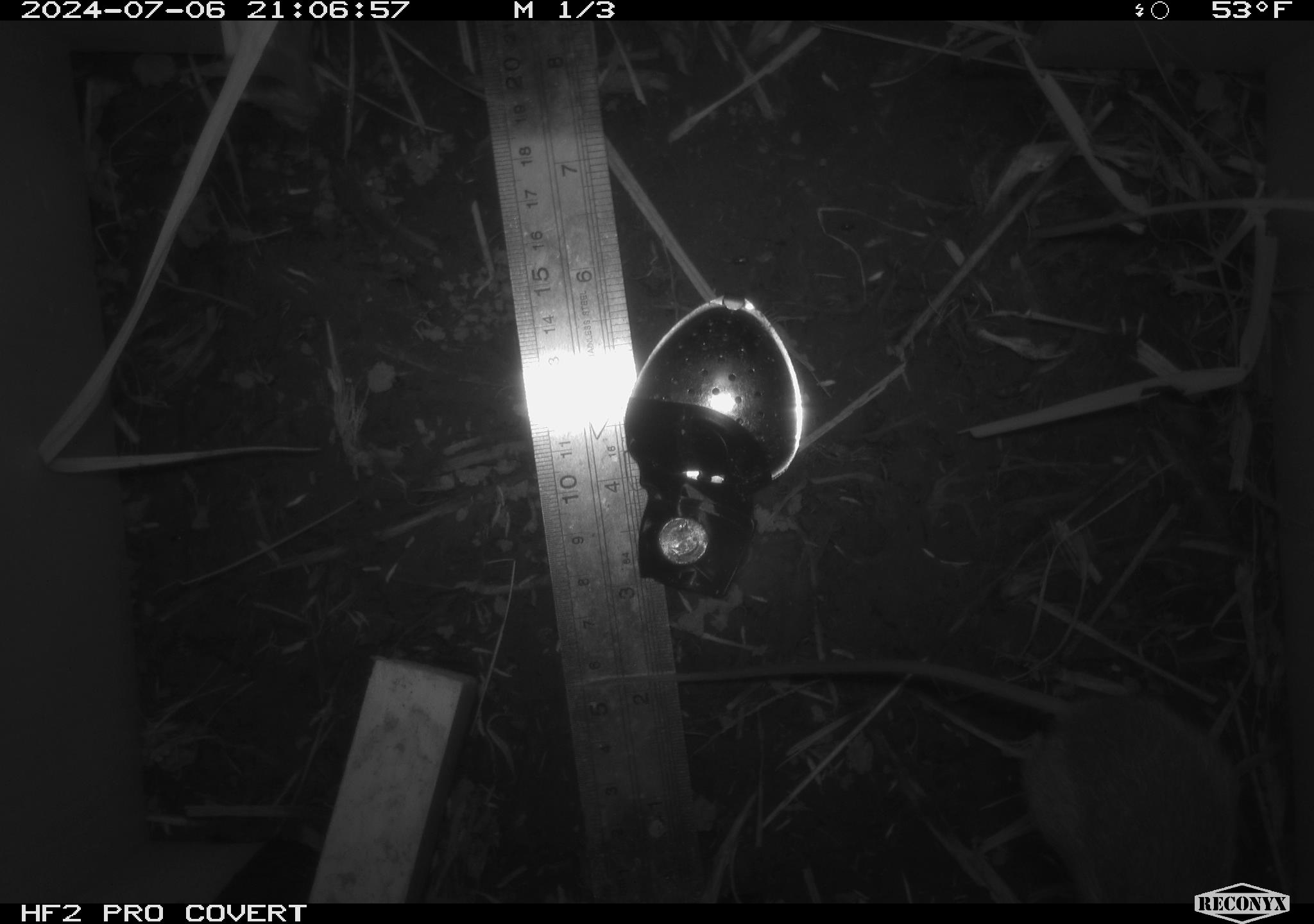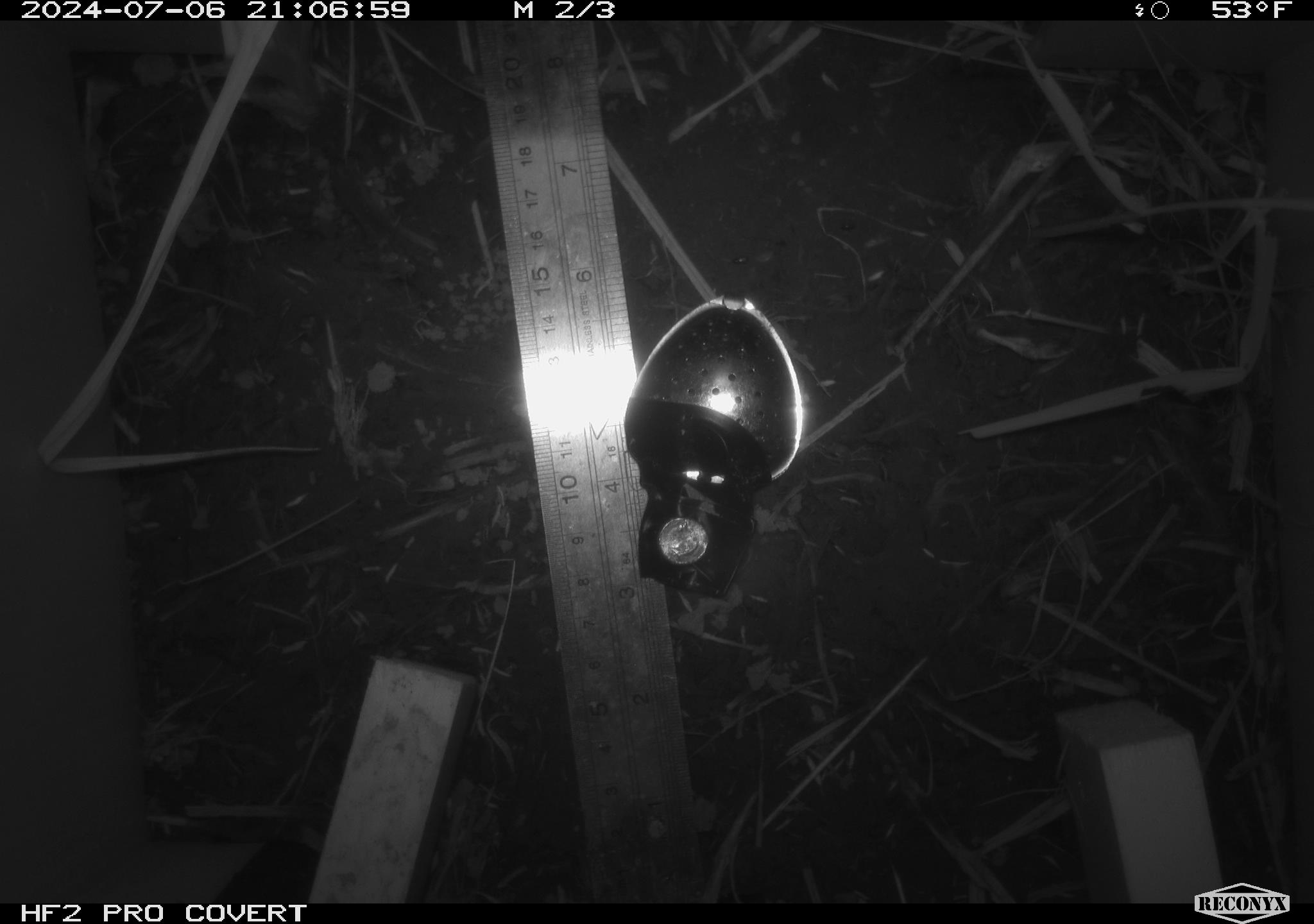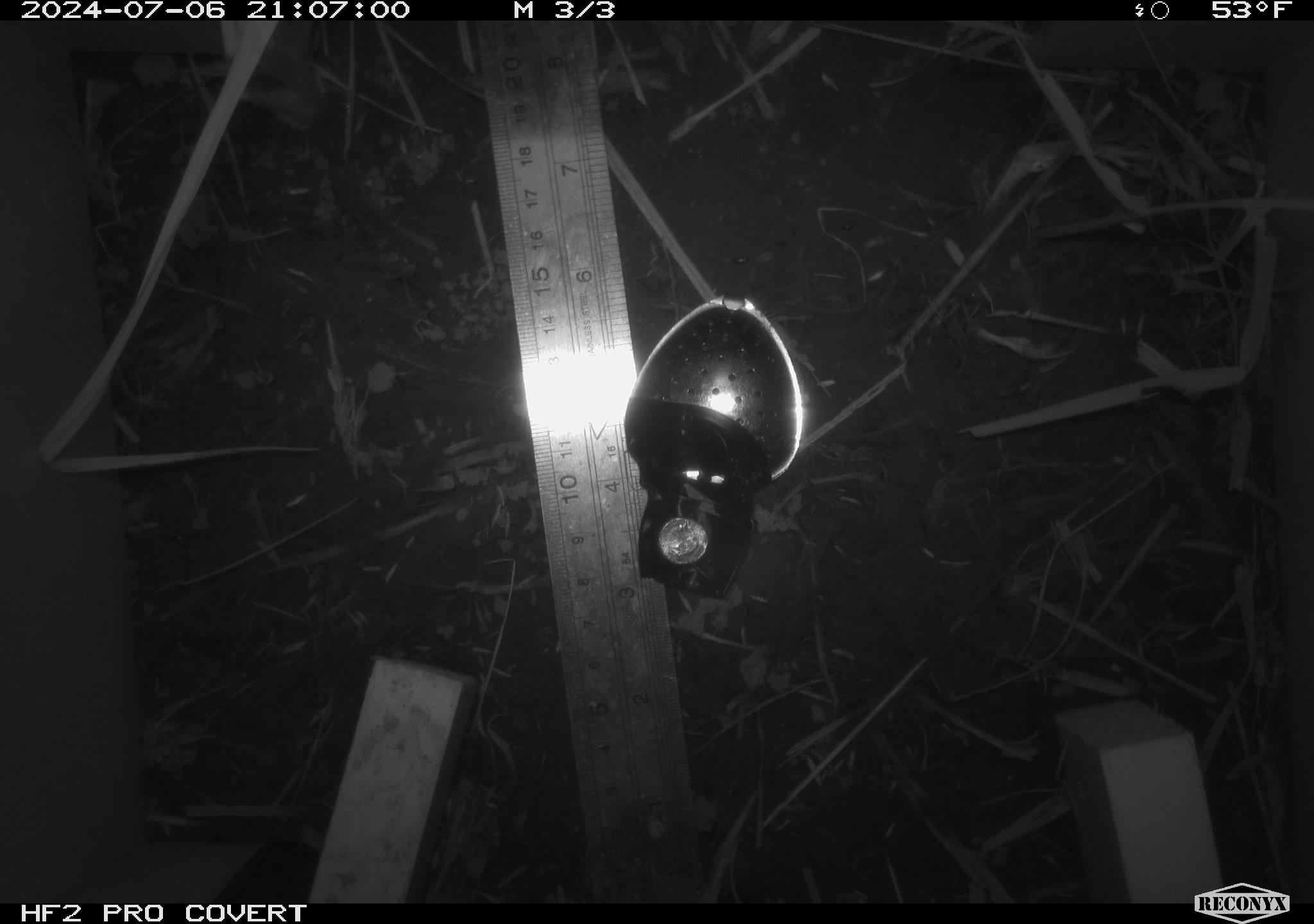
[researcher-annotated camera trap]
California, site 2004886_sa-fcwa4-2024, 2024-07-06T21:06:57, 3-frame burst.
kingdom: Animalia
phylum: Chordata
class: Mammalia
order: Rodentia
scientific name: Rodentia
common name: rodent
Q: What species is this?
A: Rodent (Rodentia).